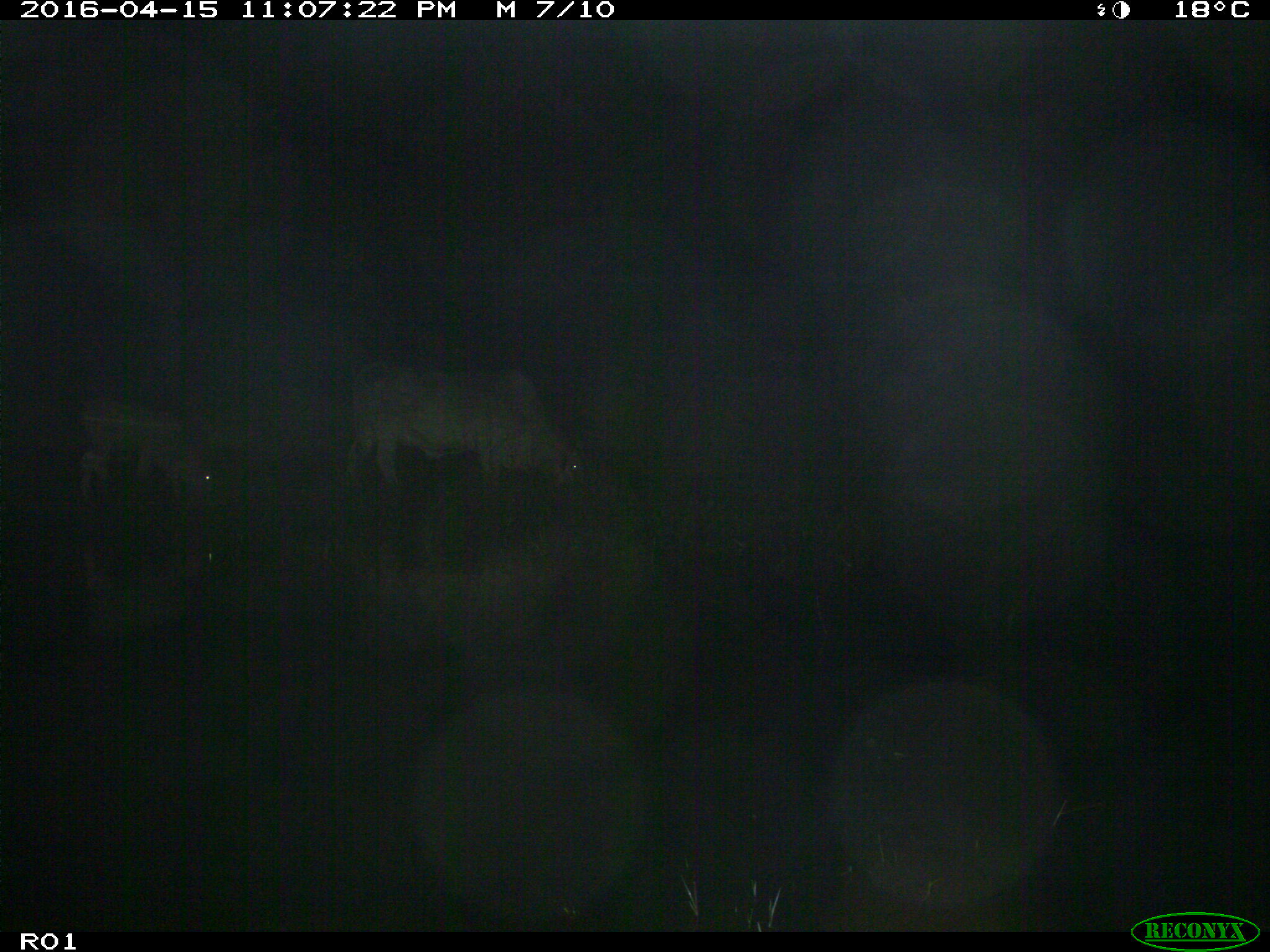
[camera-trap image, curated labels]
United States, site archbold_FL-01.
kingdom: Animalia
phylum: Chordata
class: Mammalia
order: Artiodactyla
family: Bovidae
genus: Bos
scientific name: Bos taurus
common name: domestic cow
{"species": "Bos taurus (domestic cow)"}